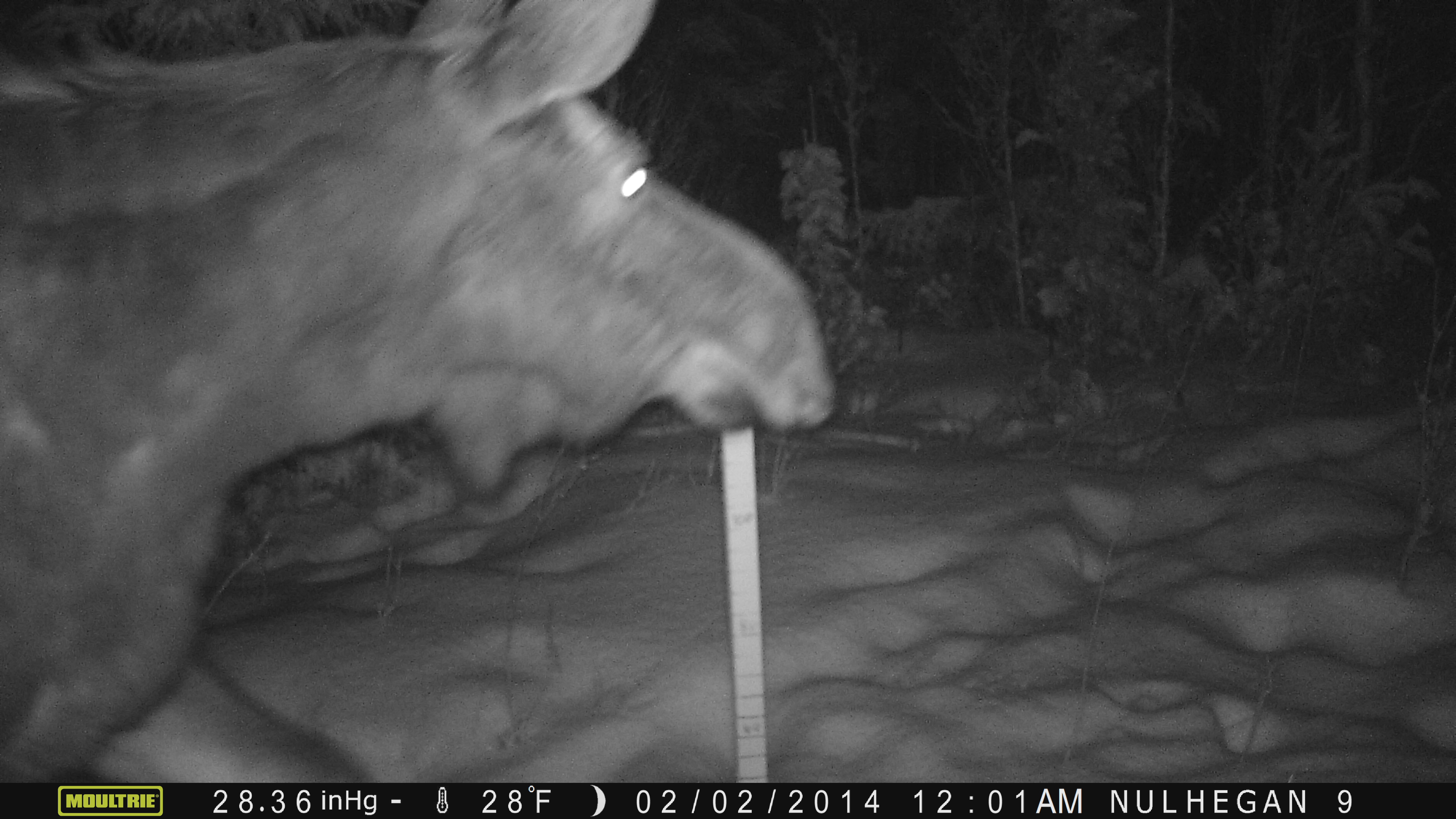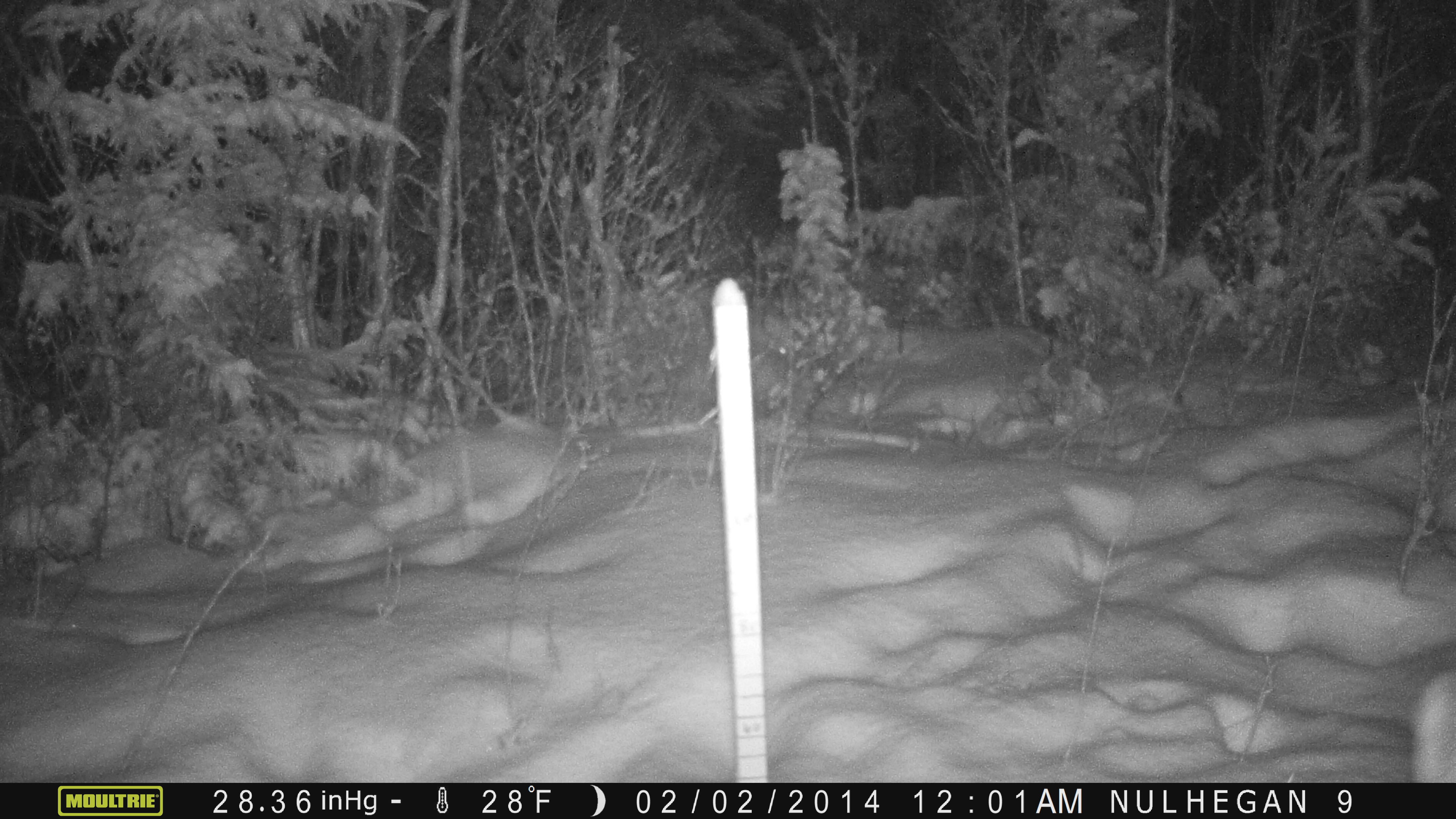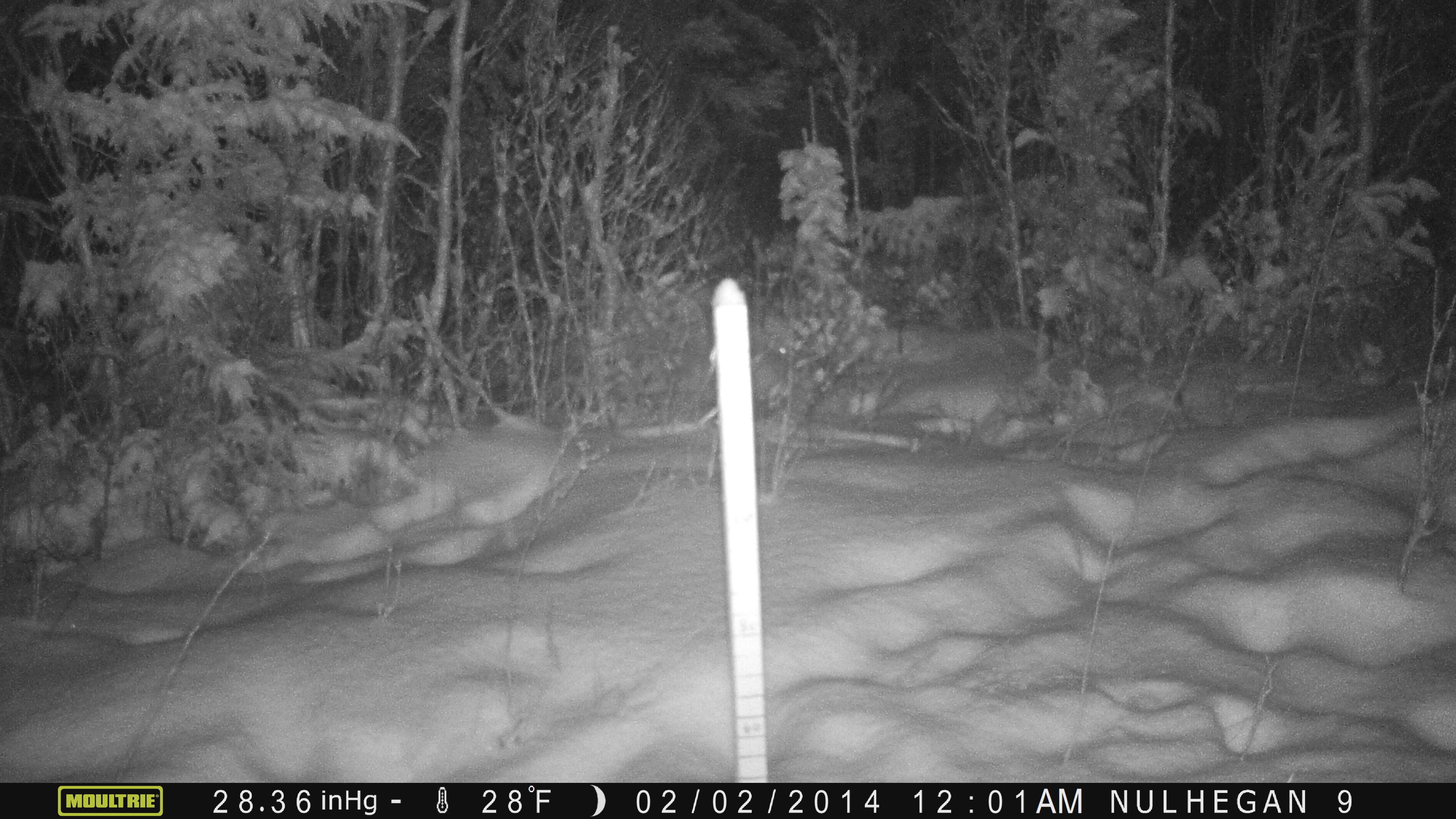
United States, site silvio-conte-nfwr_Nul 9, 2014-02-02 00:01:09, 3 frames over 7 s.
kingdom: Animalia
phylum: Chordata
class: Mammalia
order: Artiodactyla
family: Cervidae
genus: Alces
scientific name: Alces alces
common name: moose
Moose (Alces alces).